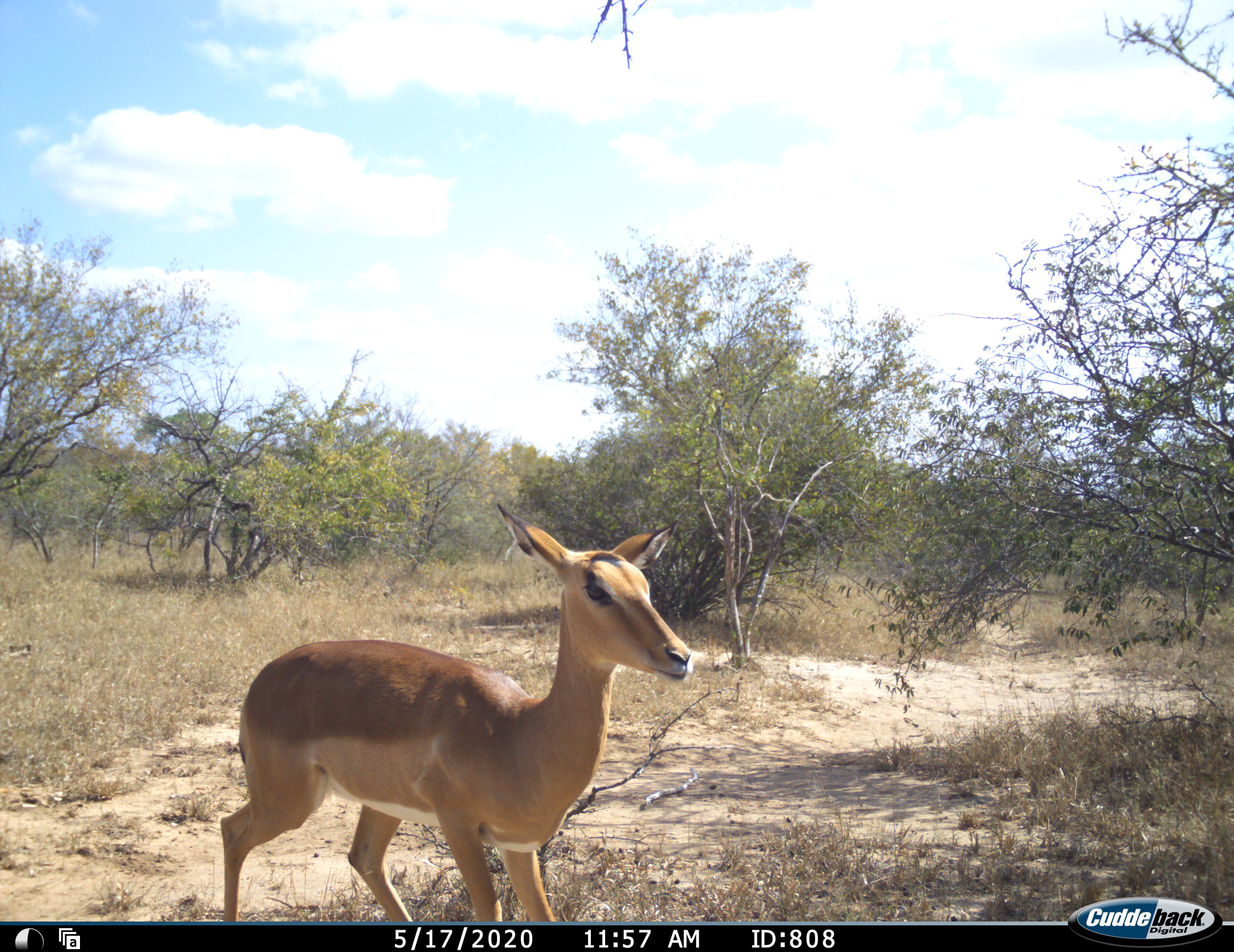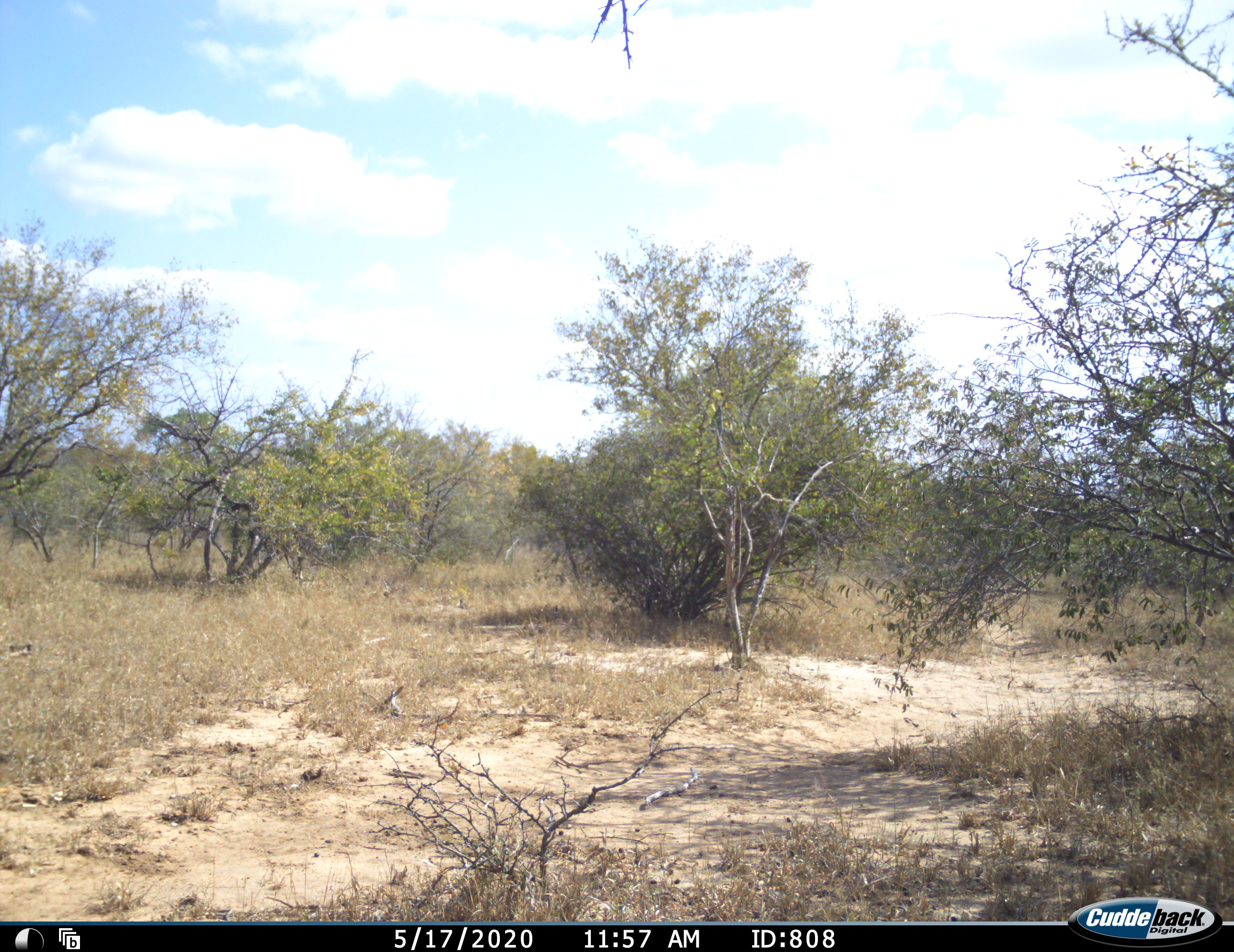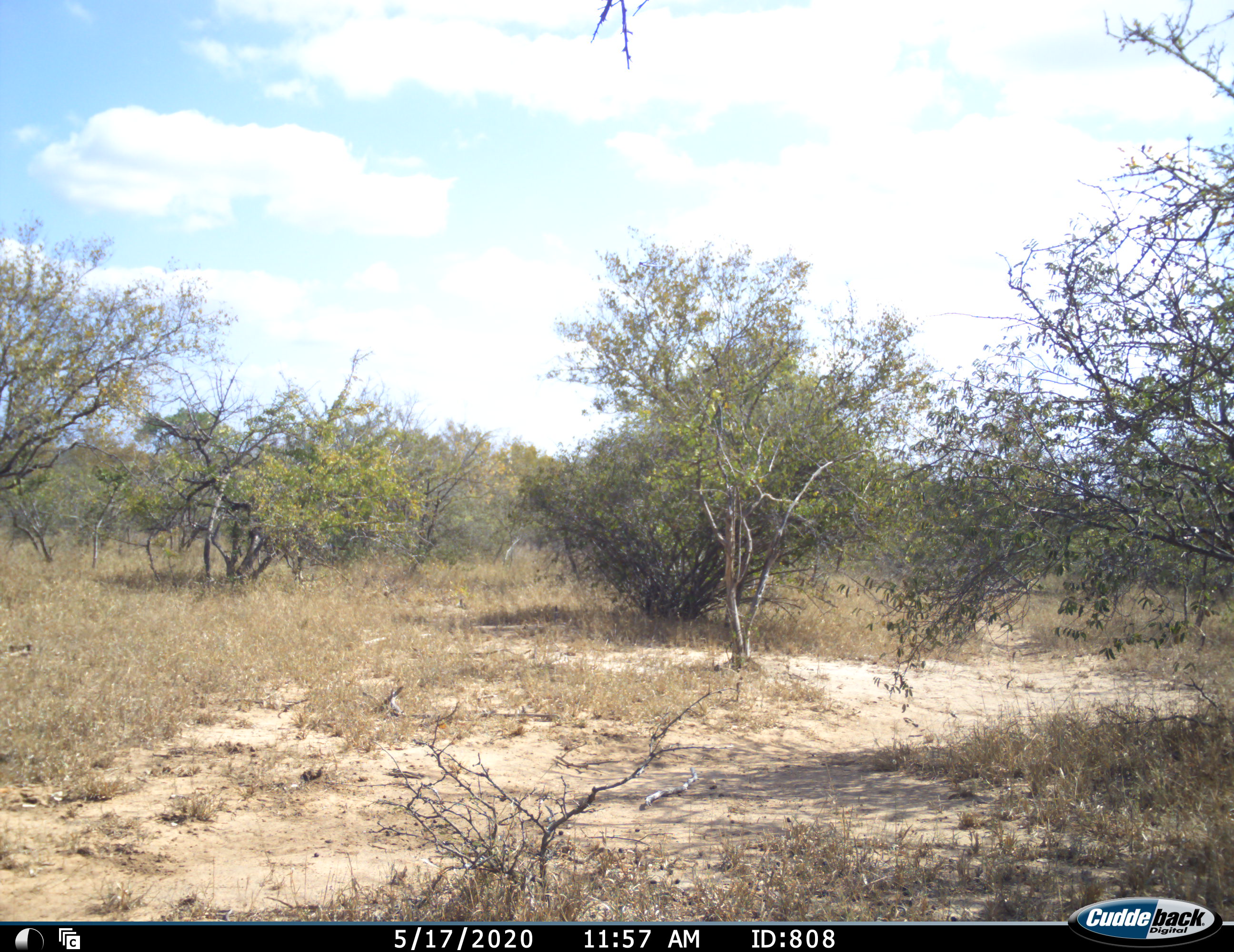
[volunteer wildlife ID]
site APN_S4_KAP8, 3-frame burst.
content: unidentified animal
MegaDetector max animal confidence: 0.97